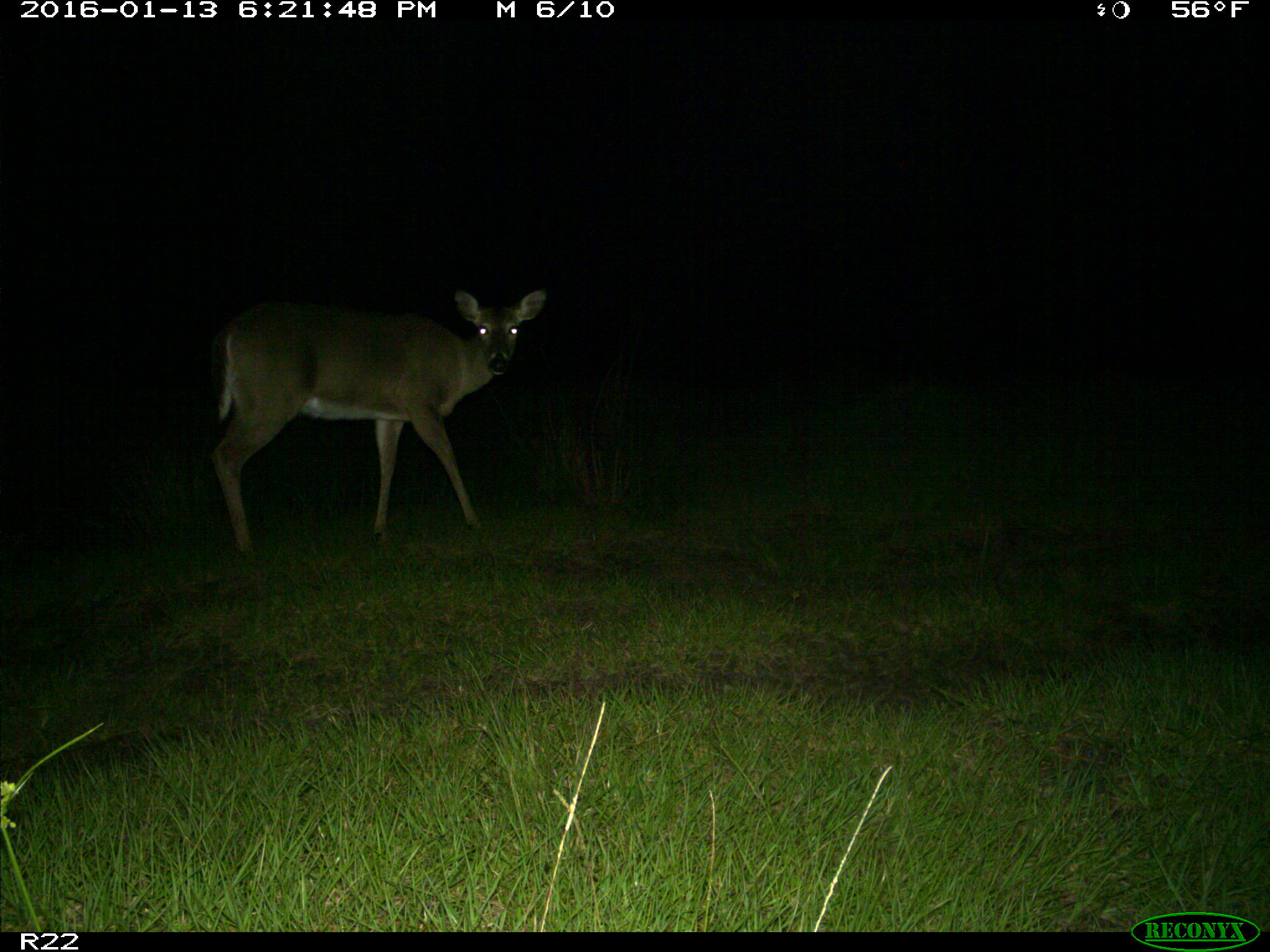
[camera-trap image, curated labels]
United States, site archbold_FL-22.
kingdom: Animalia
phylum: Chordata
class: Mammalia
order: Artiodactyla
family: Cervidae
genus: Odocoileus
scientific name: Odocoileus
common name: deer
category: unidentified deer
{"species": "unidentified deer (deer) (Odocoileus)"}